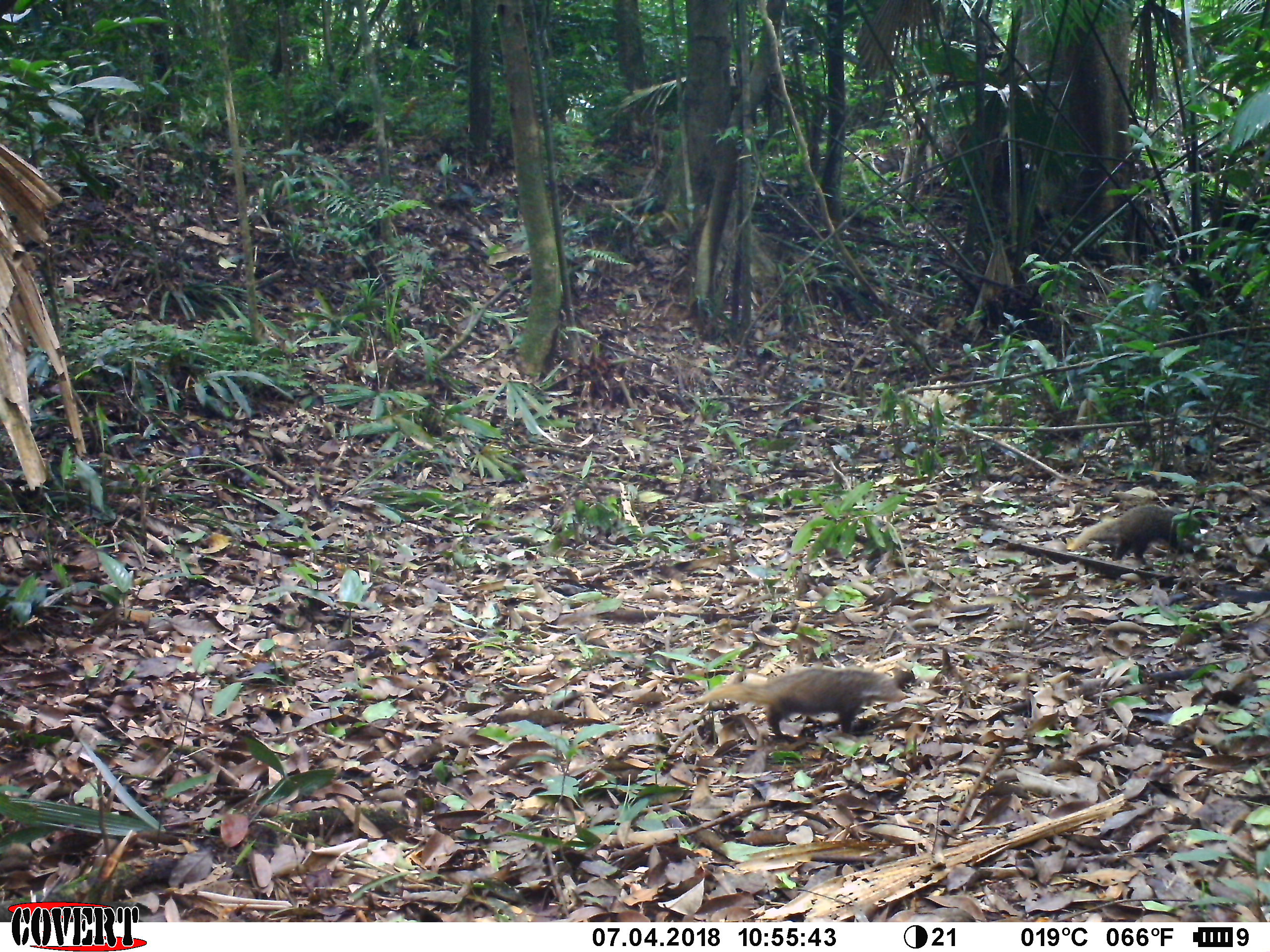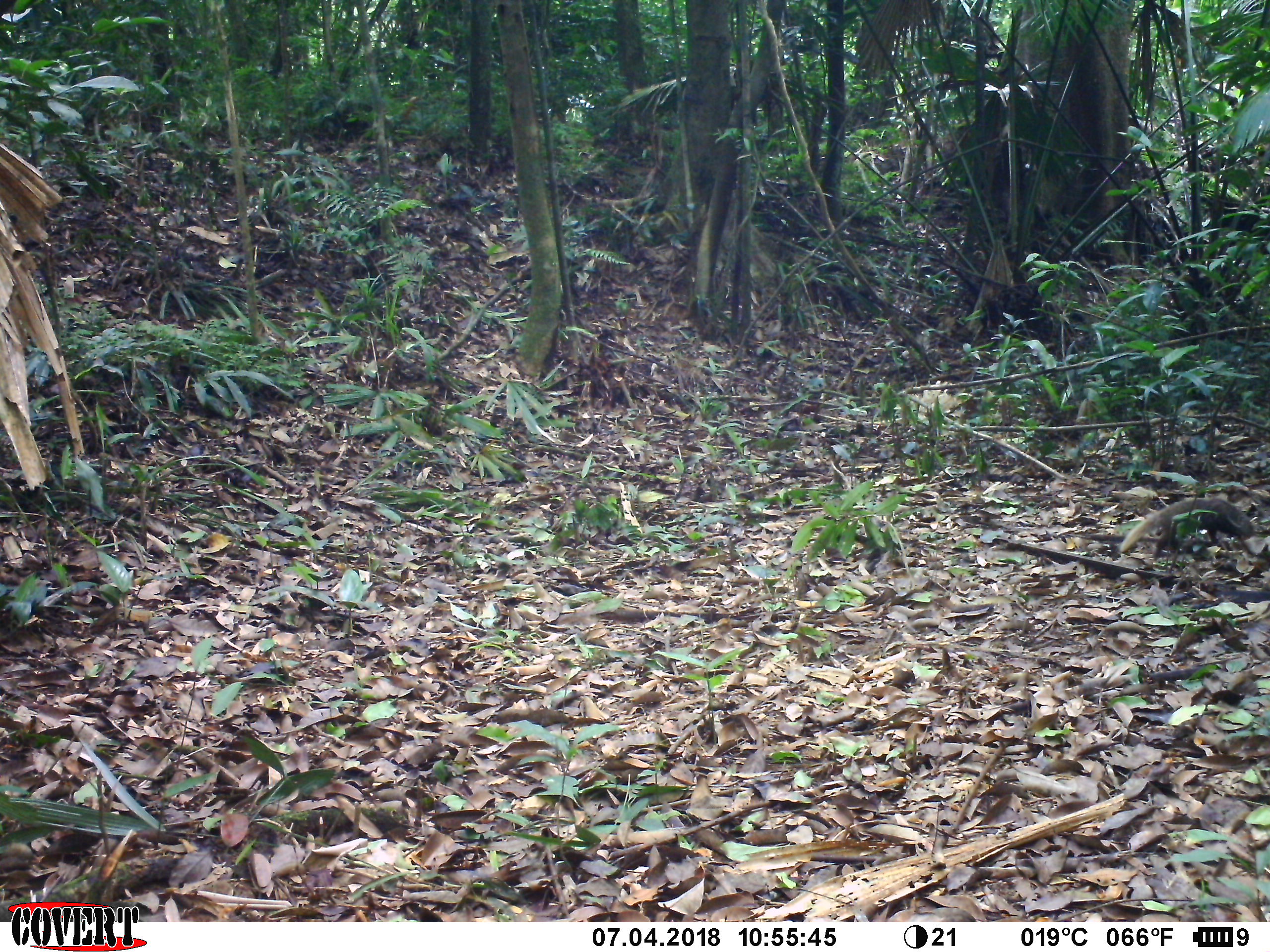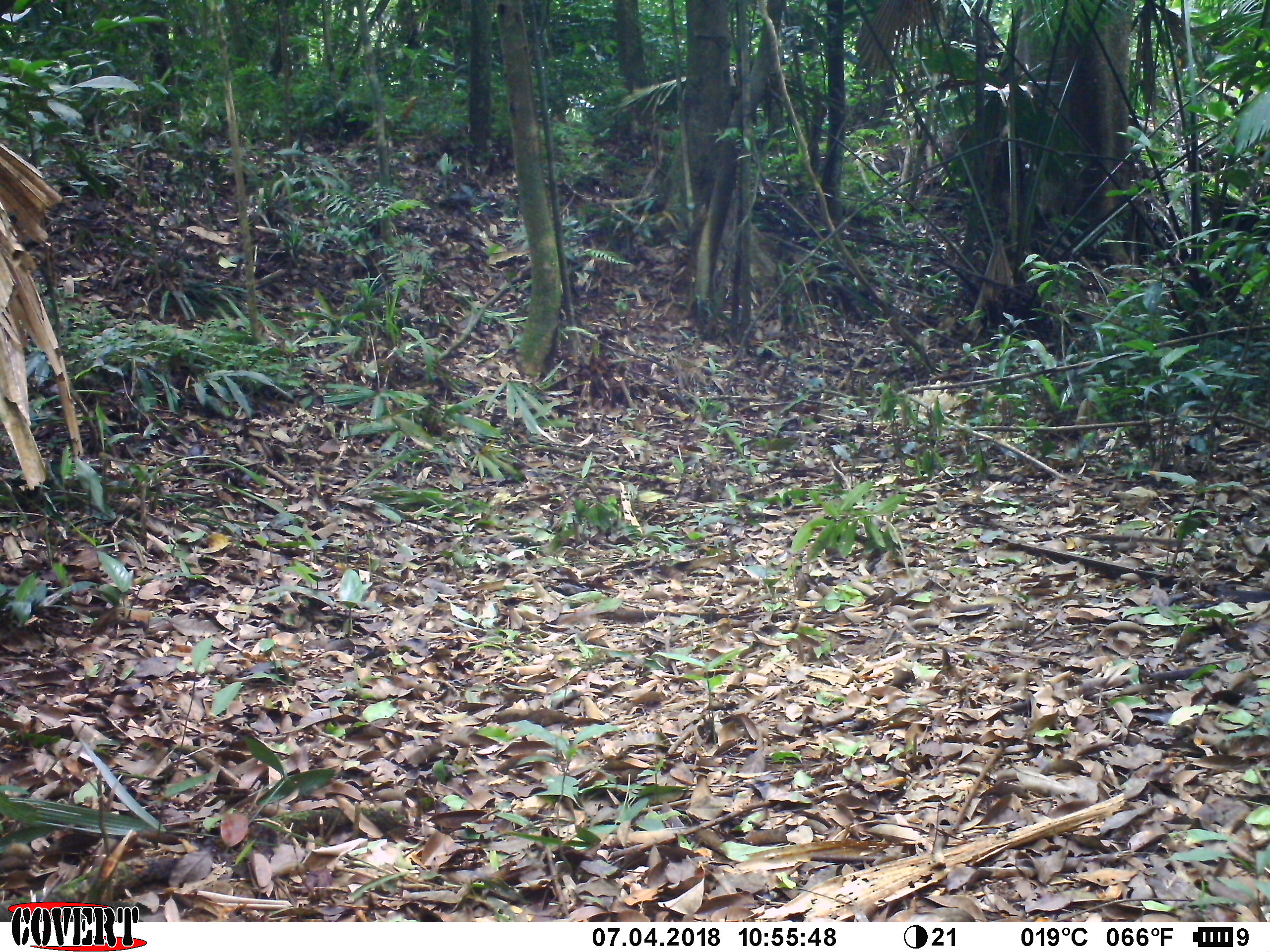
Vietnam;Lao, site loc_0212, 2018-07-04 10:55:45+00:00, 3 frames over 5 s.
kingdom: Animalia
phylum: Chordata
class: Mammalia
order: Carnivora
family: Herpestidae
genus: Urva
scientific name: Urva urva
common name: crab-eating mongoose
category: crab eating mongoose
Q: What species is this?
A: Crab eating mongoose (crab-eating mongoose) (Urva urva).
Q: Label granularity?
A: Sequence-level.